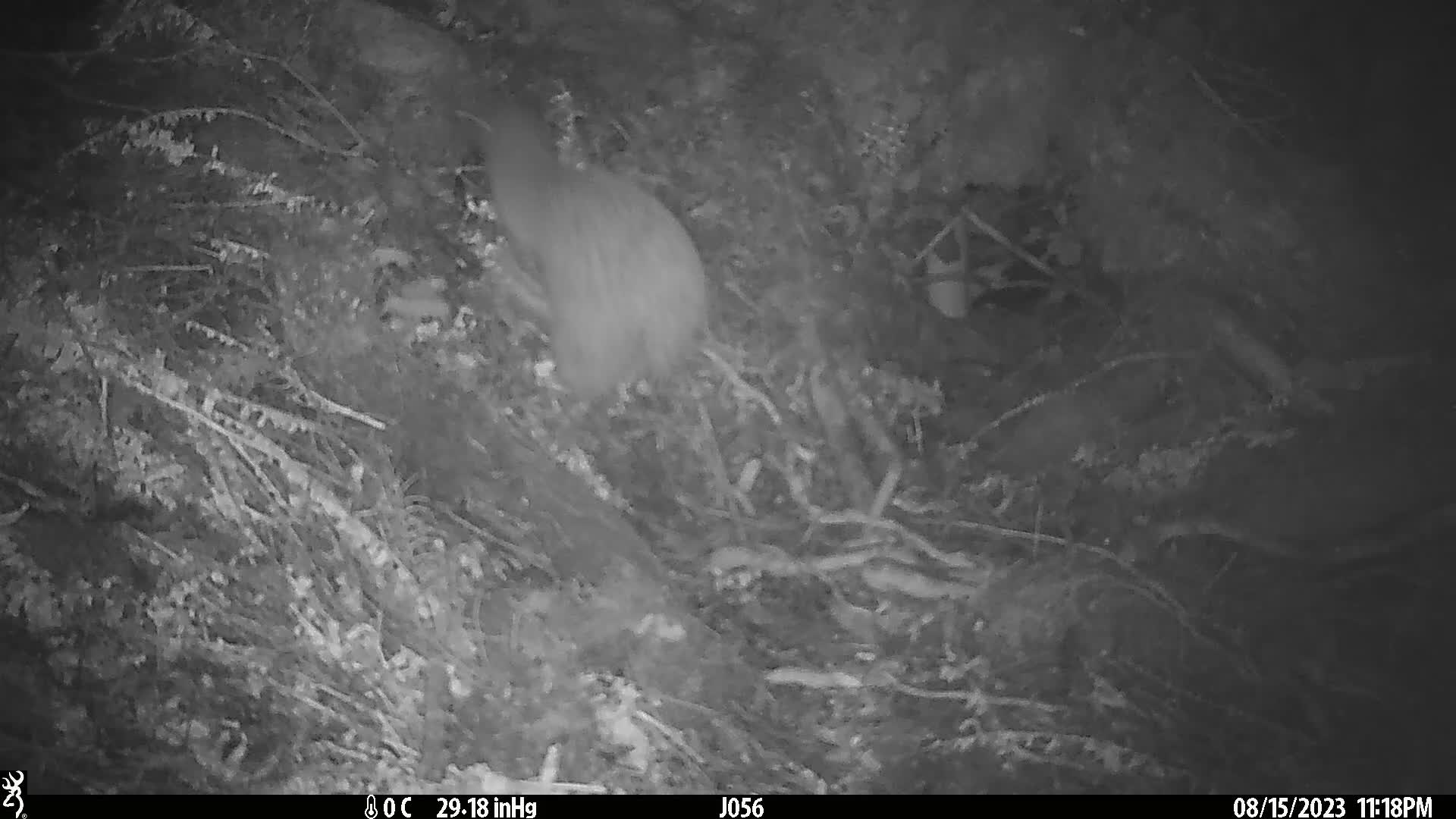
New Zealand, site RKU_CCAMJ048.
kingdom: Animalia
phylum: Chordata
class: Aves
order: Apterygiformes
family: Apterygidae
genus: Apteryx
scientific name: Apteryx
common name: kiwi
Kiwi (Apteryx).